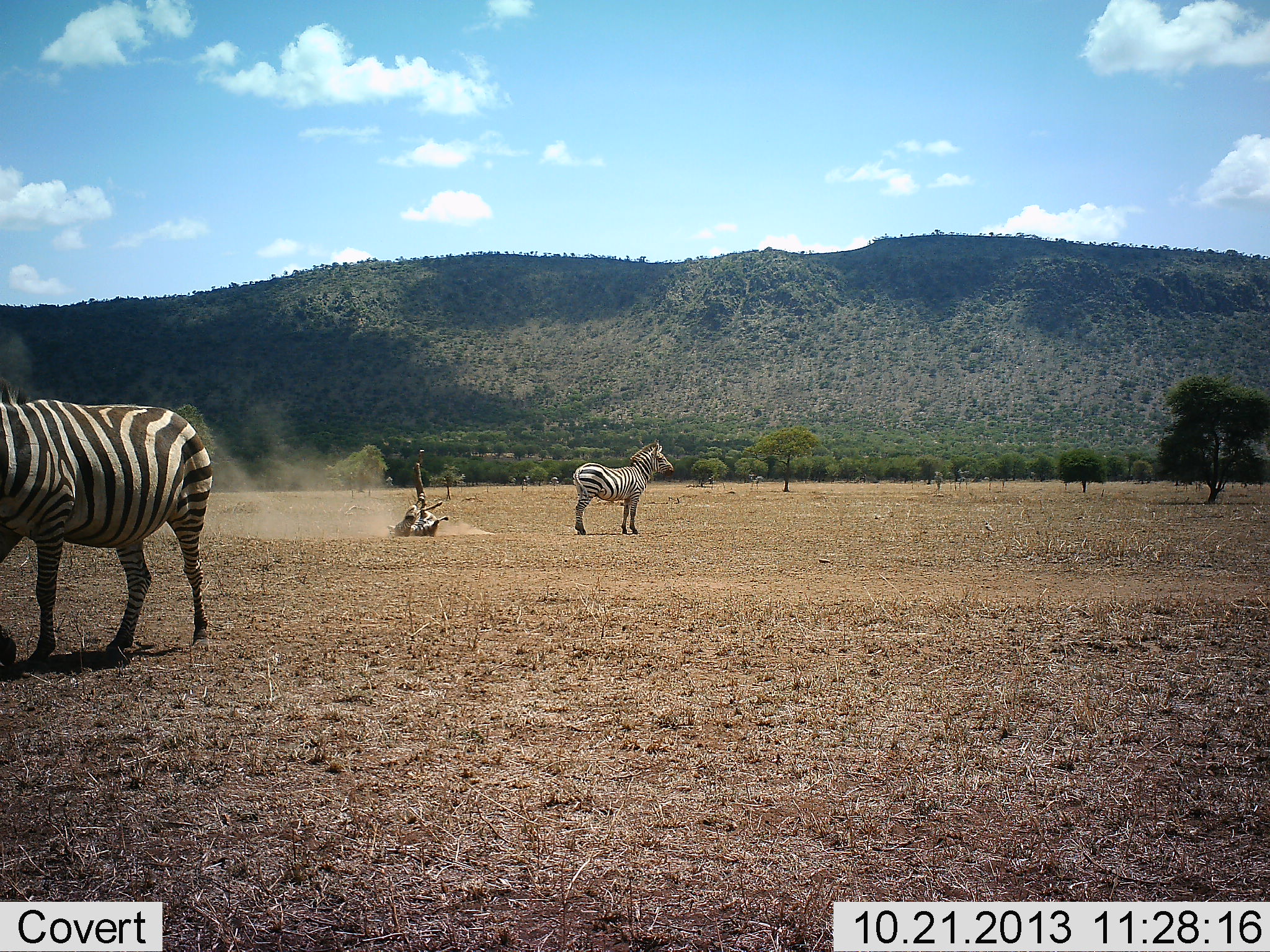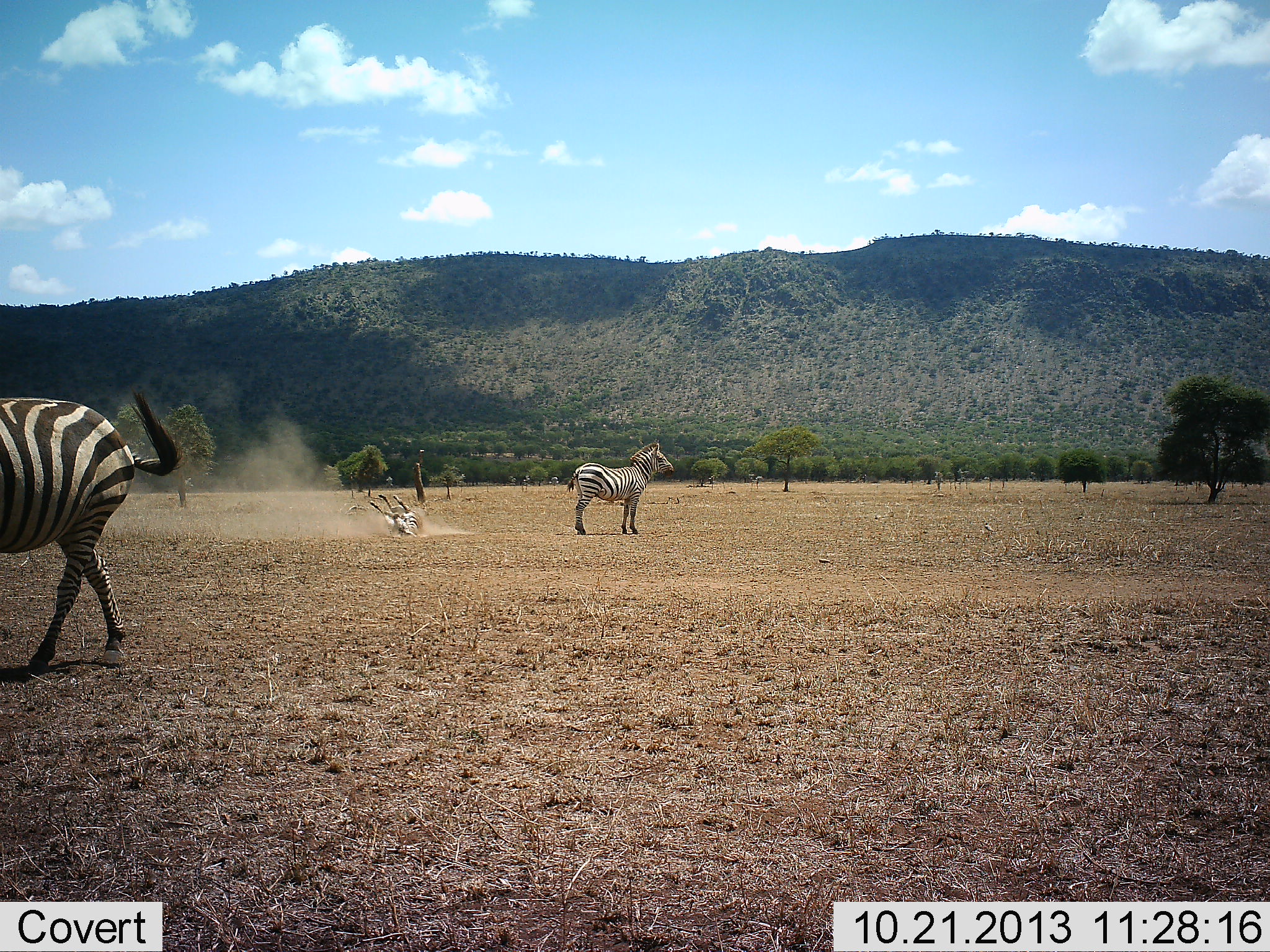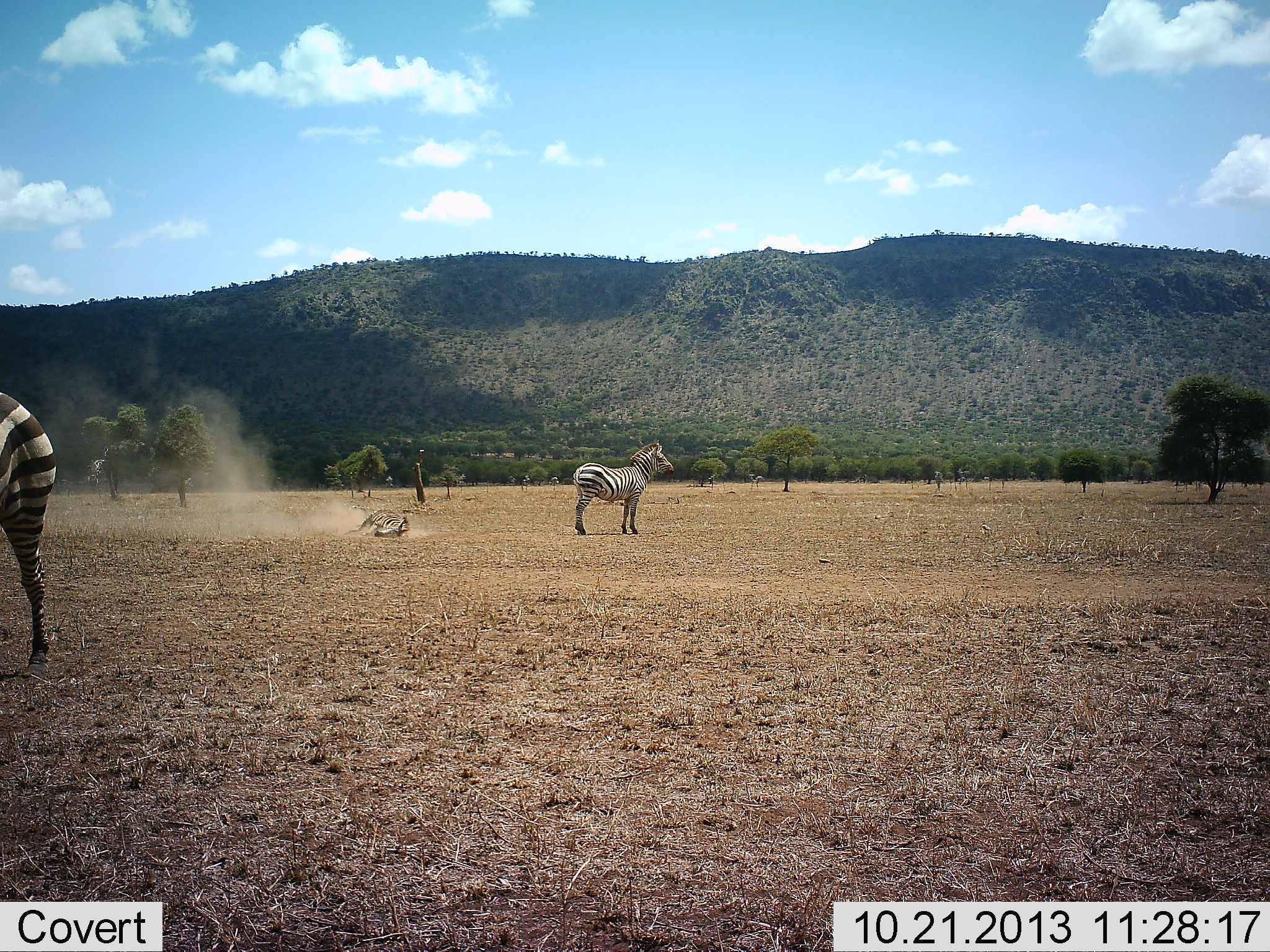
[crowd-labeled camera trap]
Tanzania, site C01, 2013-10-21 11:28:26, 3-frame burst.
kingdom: Animalia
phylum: Chordata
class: Mammalia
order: Perissodactyla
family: Equidae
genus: Equus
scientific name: Equus quagga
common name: plains zebra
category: zebra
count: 3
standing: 91%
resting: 0%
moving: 82%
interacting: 18%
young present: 0%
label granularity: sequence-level